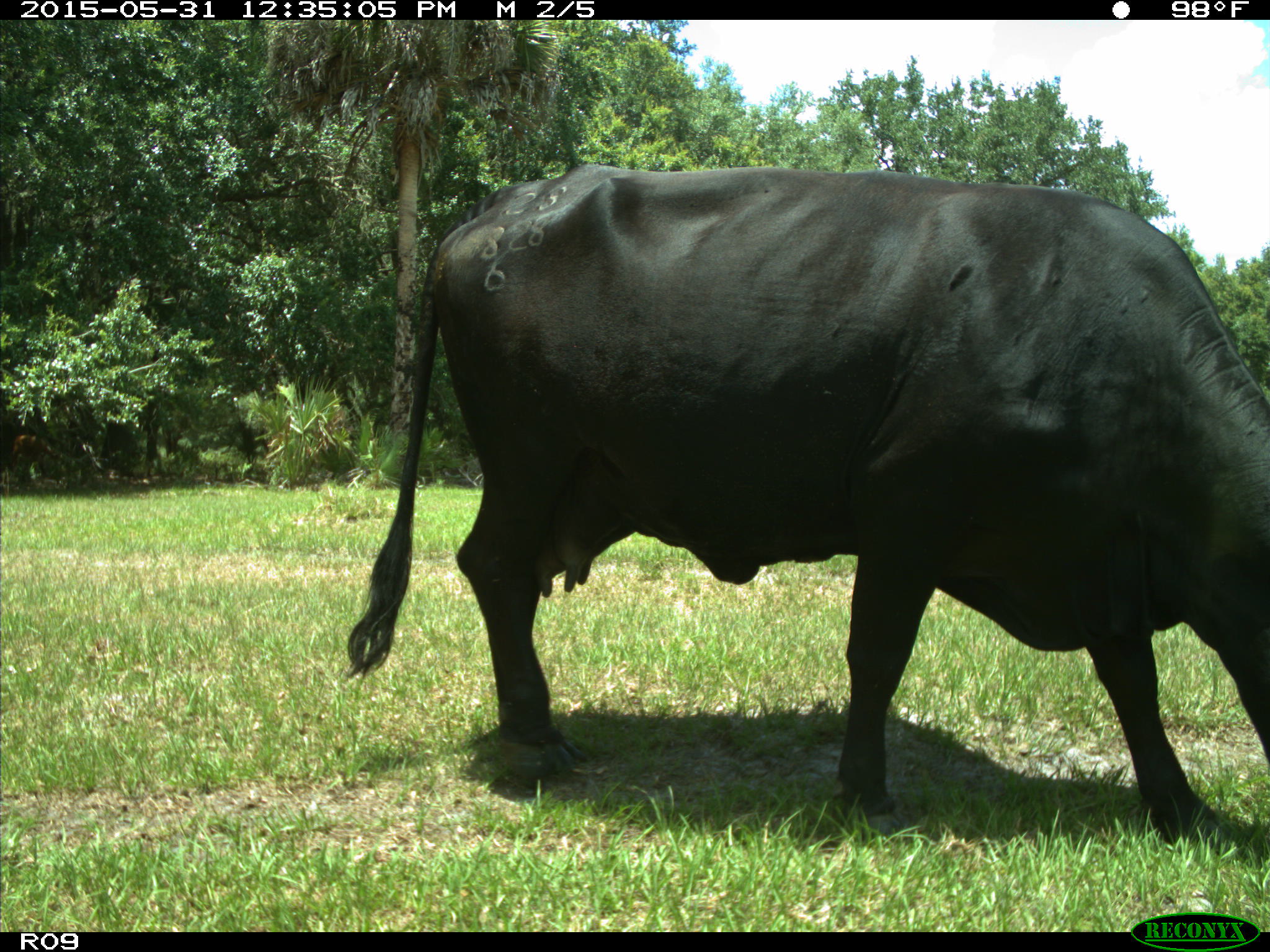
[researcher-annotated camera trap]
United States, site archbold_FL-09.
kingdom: Animalia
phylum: Chordata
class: Mammalia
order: Artiodactyla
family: Bovidae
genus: Bos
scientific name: Bos taurus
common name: domestic cow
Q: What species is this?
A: Bos taurus (domestic cow).